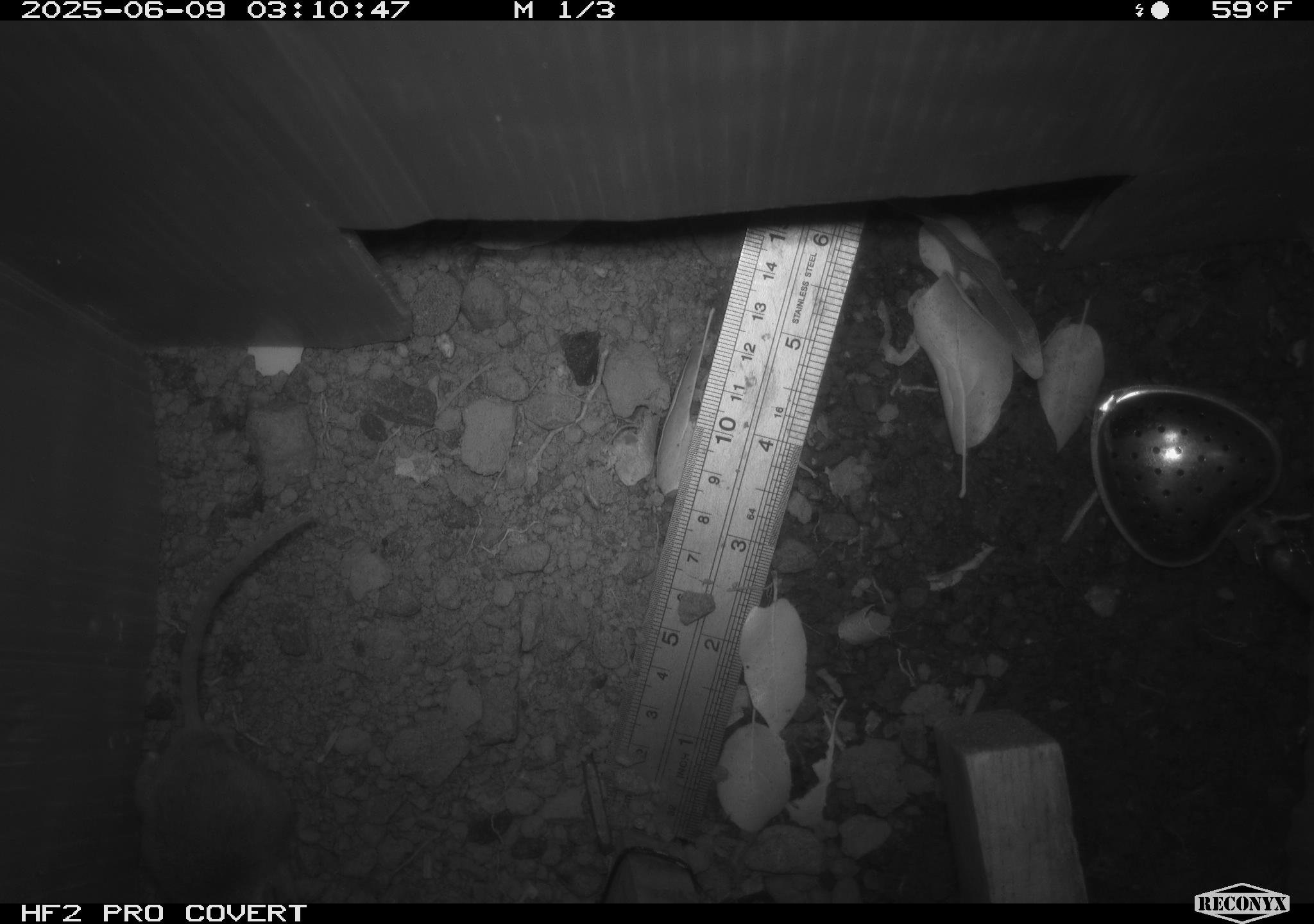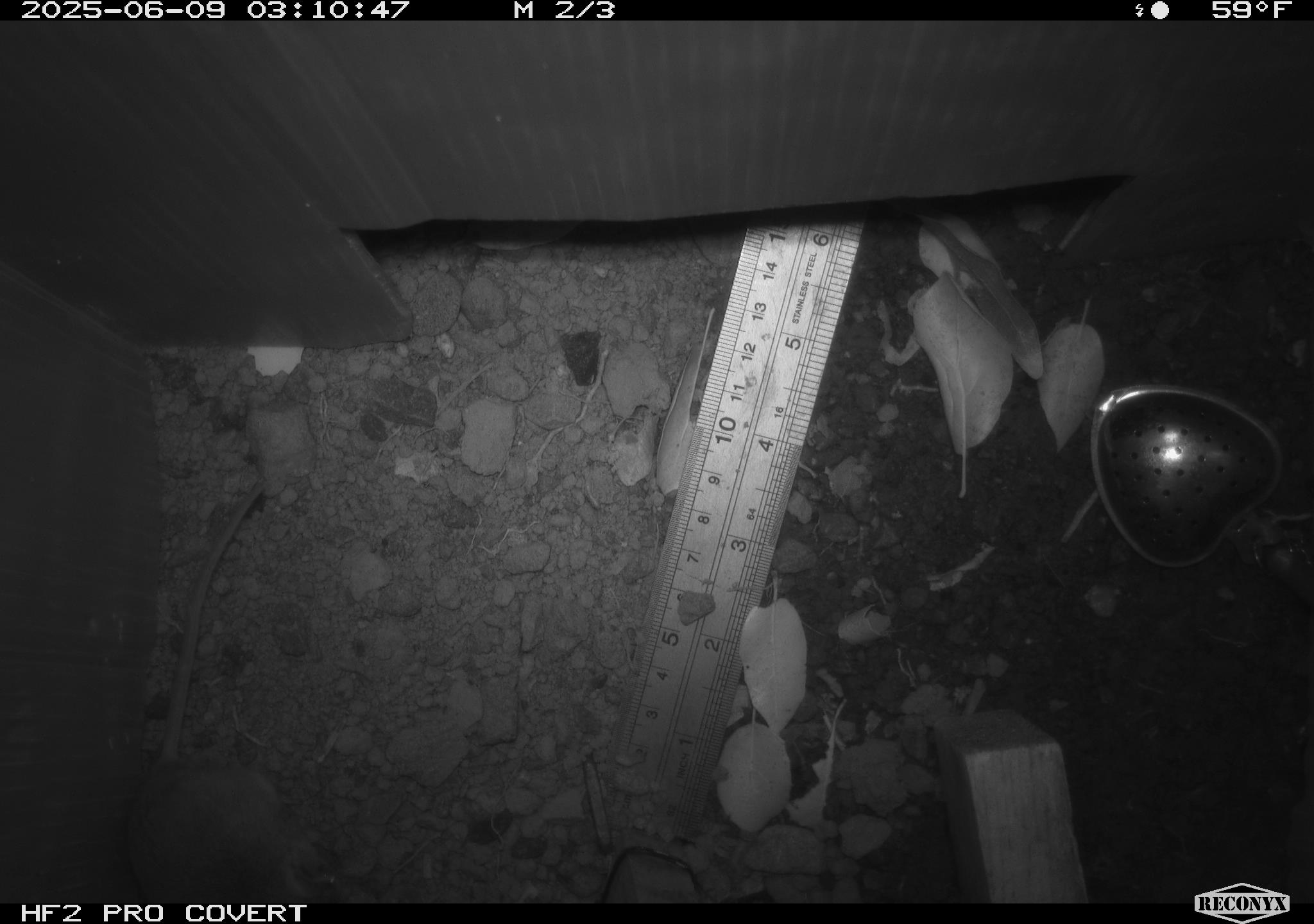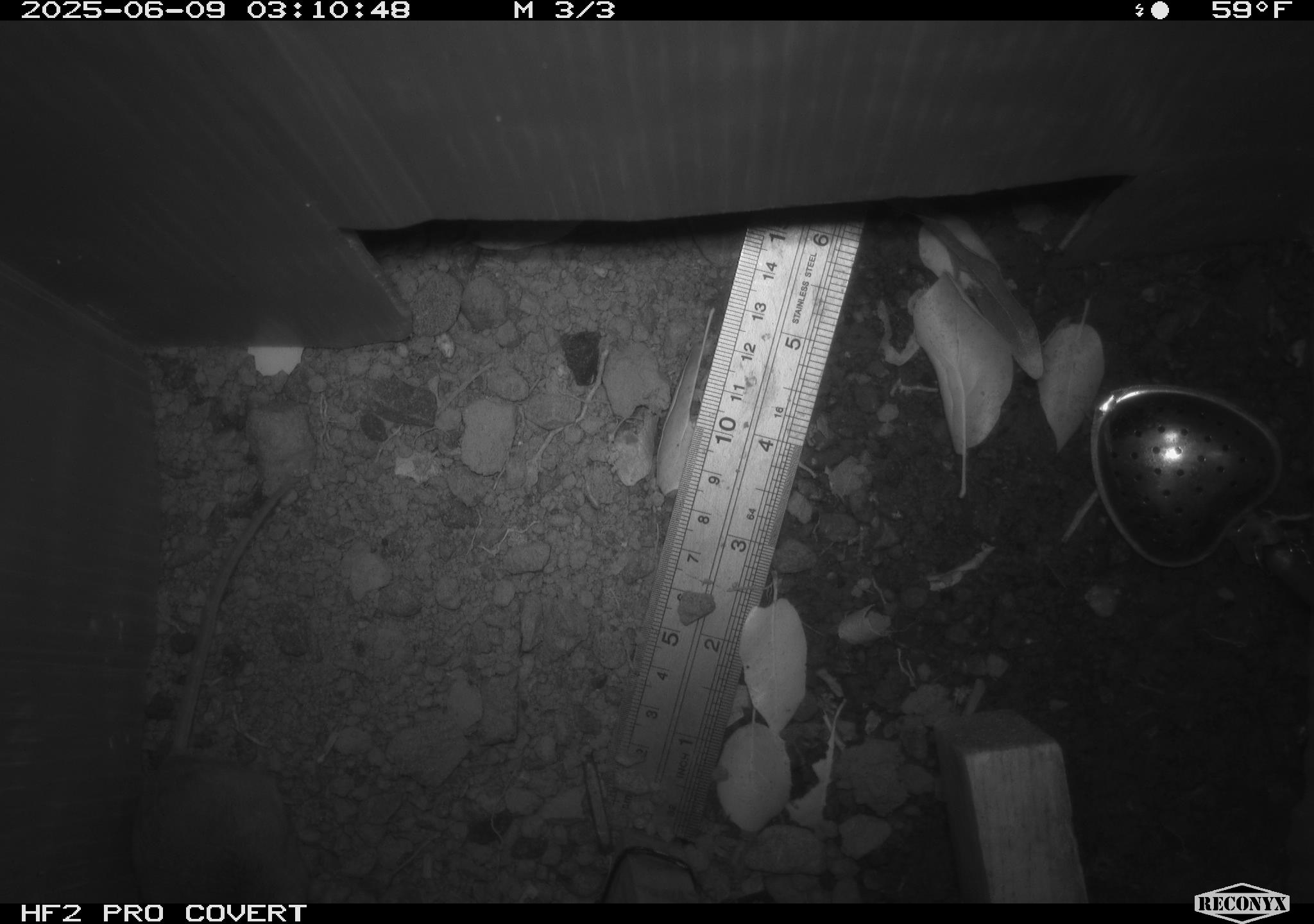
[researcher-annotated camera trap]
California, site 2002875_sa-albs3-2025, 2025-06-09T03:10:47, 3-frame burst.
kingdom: Animalia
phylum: Chordata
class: Mammalia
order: Rodentia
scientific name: Rodentia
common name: mouse species